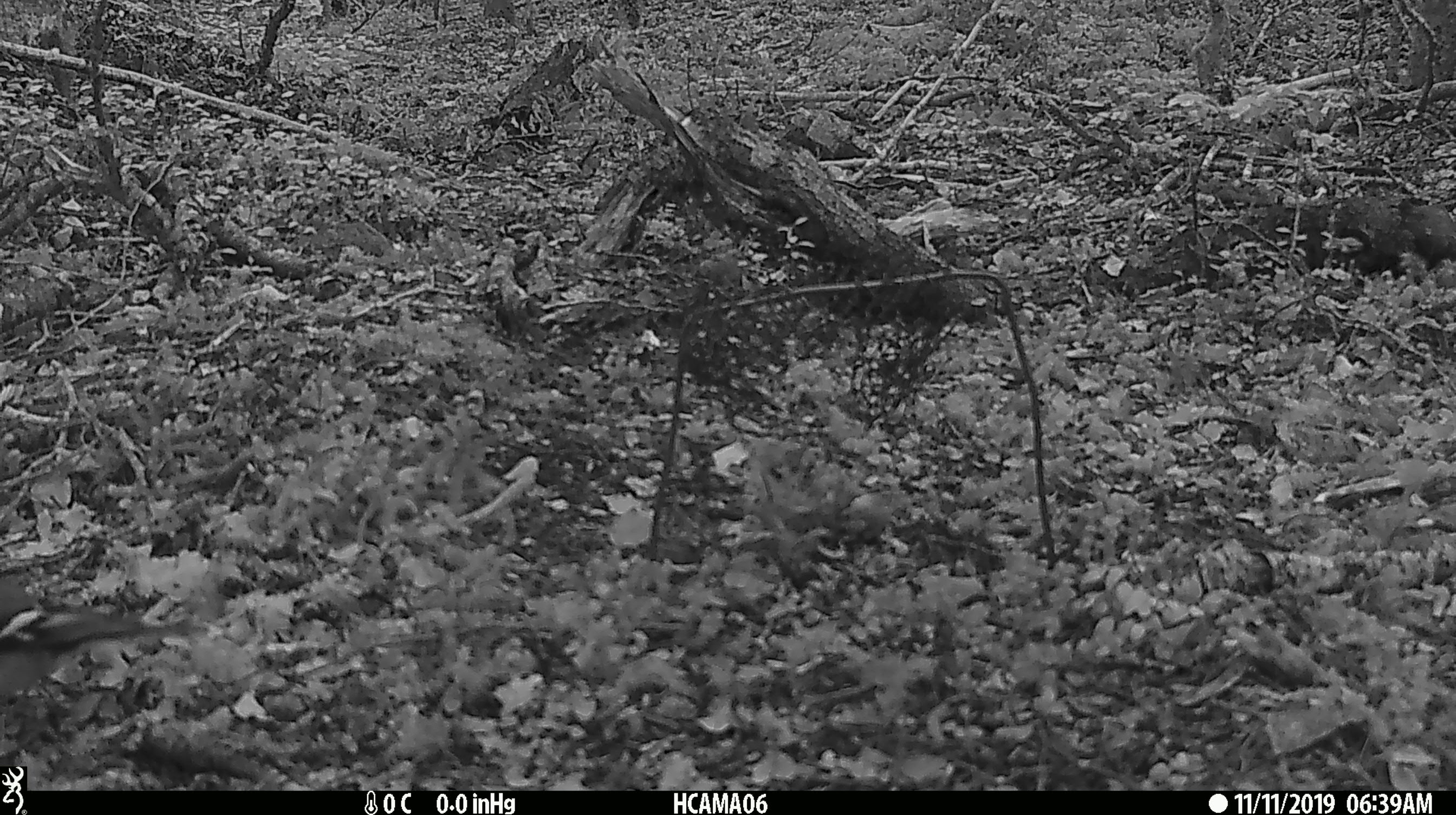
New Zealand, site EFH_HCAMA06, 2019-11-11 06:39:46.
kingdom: Animalia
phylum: Chordata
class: Aves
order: Passeriformes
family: Fringillidae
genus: Fringilla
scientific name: Fringilla coelebs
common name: common chaffinch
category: chaffinch